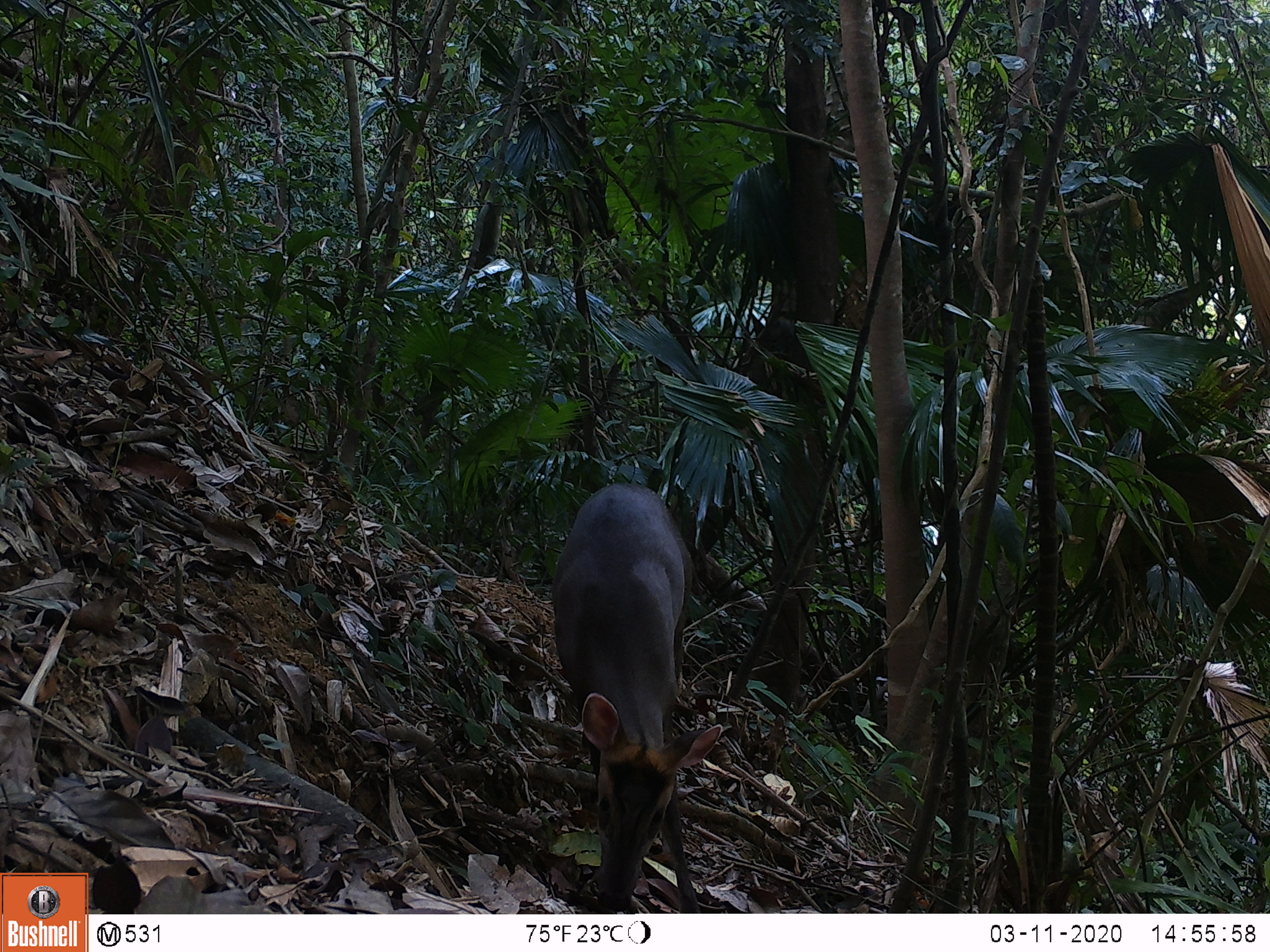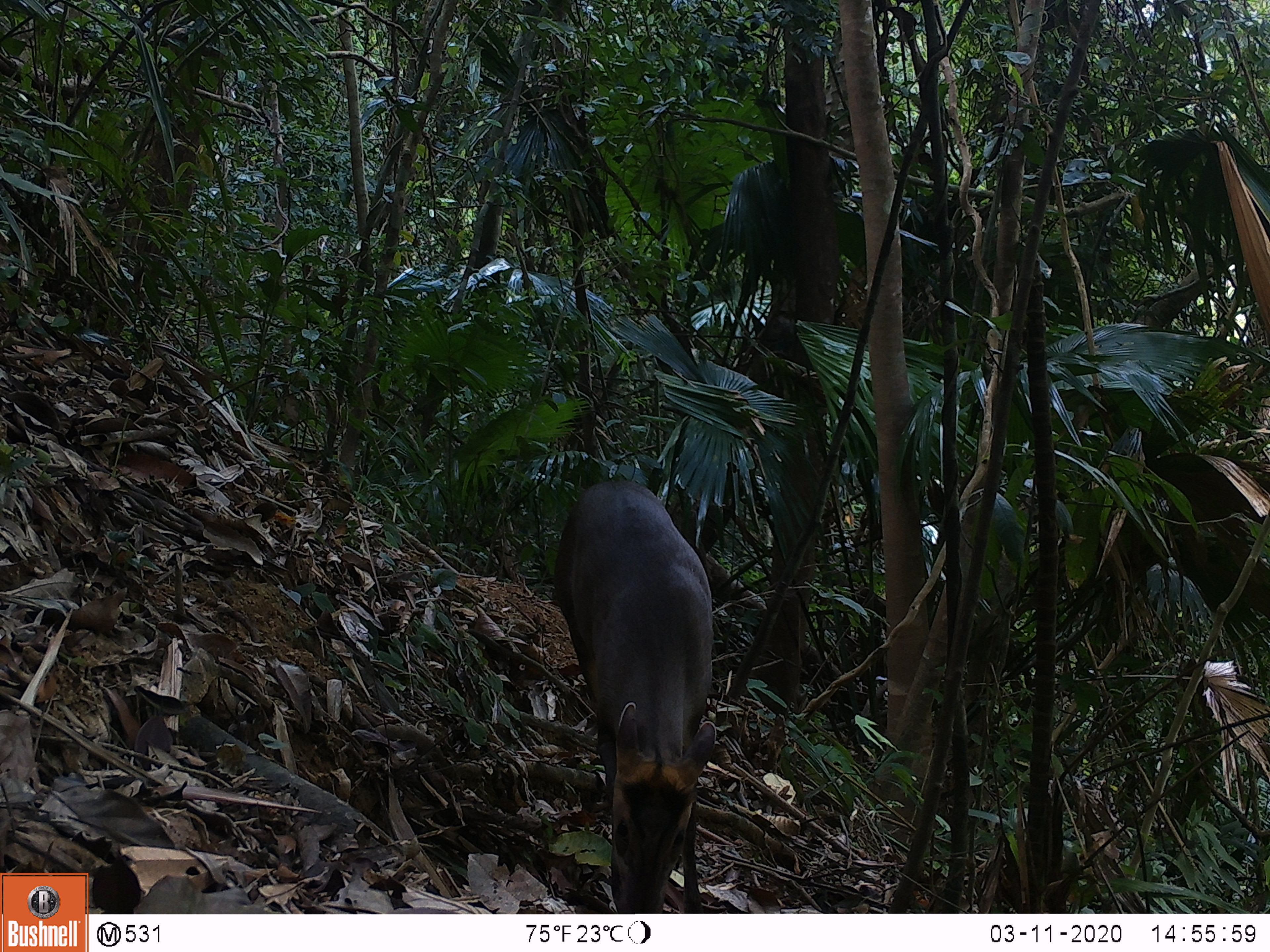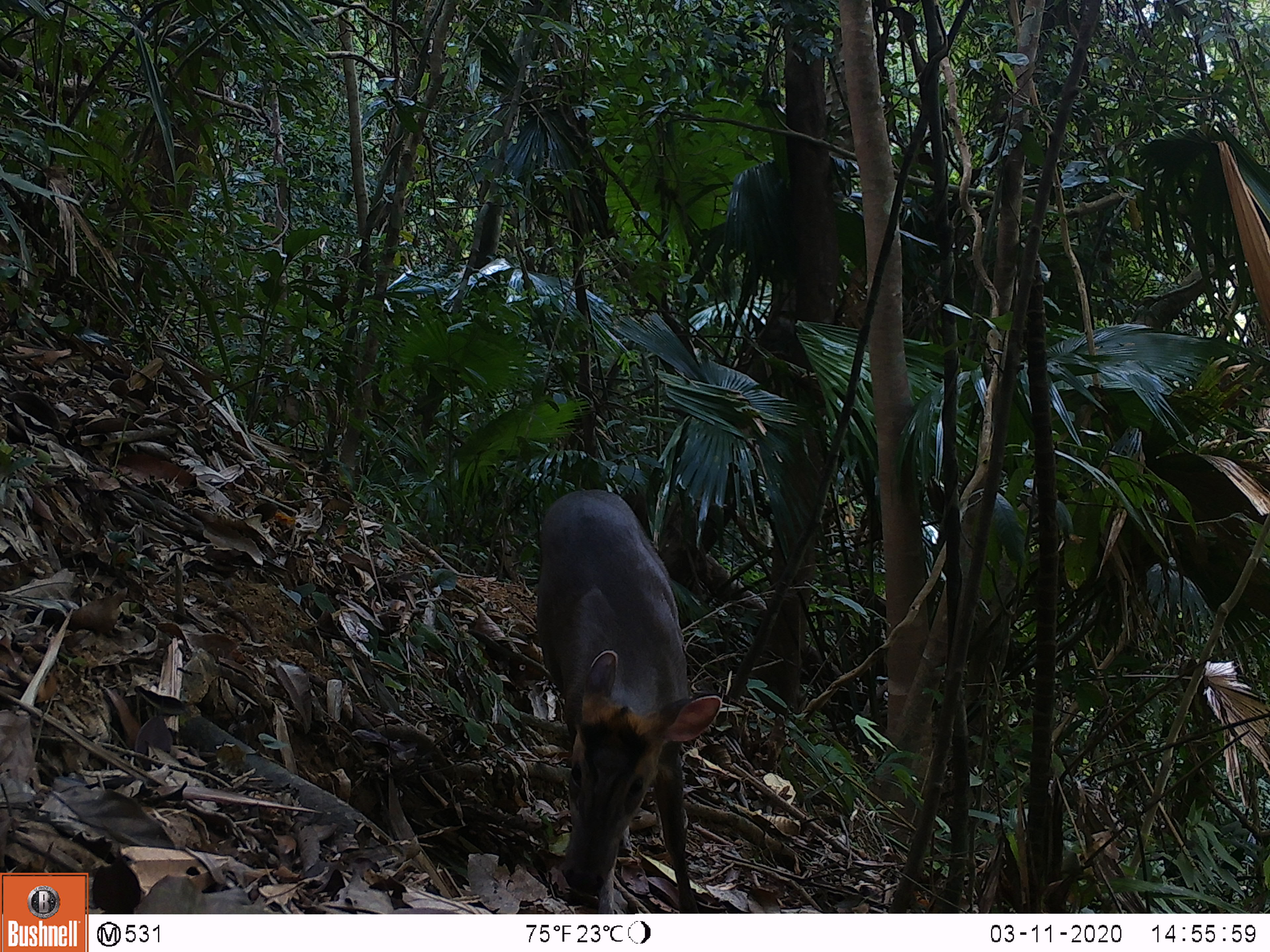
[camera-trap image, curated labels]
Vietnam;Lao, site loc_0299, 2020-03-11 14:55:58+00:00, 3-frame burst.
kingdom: Animalia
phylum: Chordata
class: Mammalia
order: Artiodactyla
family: Cervidae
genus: Muntiacus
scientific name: Muntiacus rooseveltorum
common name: roosevelt's muntjac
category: roosevelts muntjac group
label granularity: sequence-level